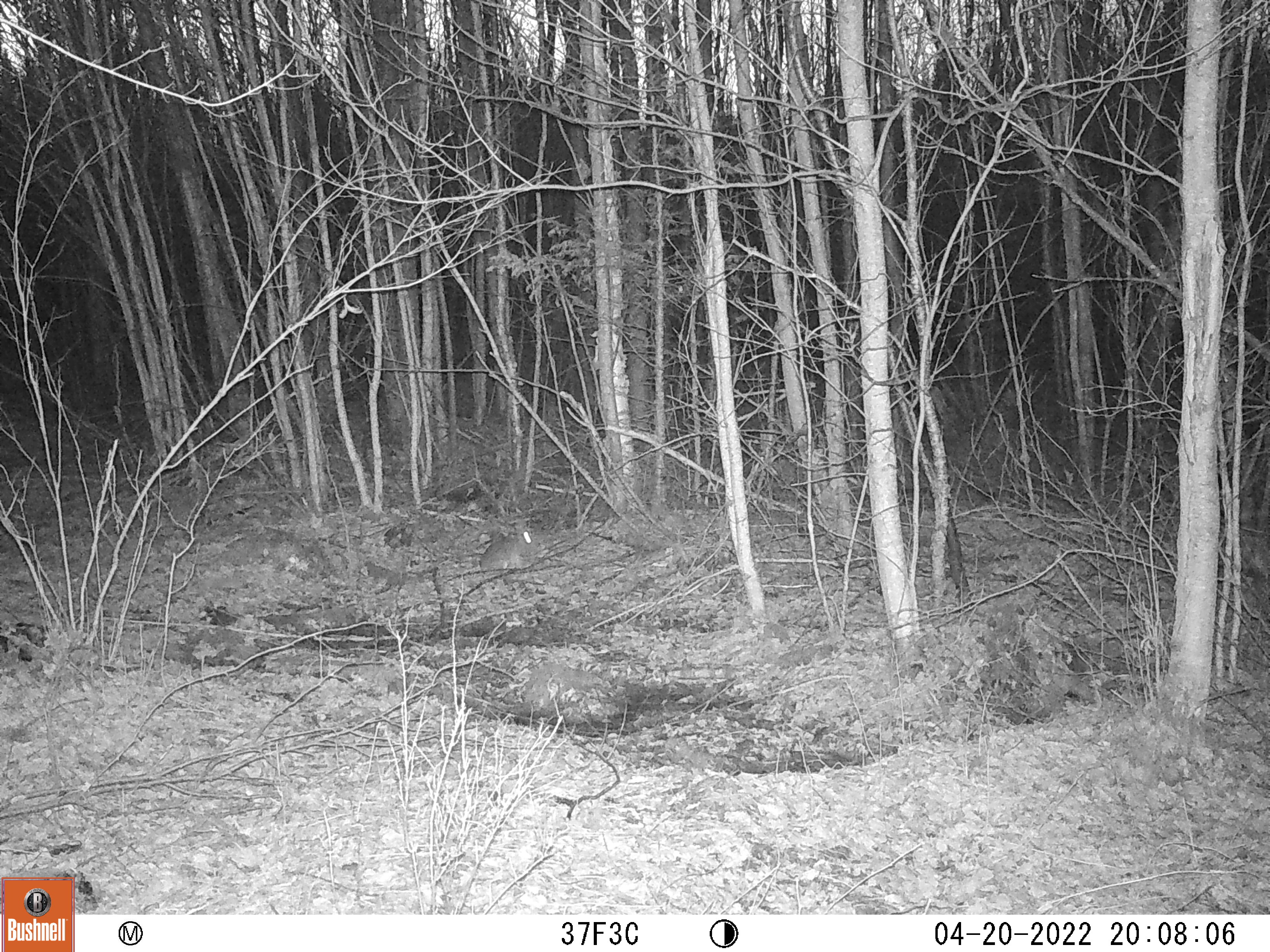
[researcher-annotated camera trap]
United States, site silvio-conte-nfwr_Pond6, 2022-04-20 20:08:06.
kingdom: Animalia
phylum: Chordata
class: Mammalia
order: Lagomorpha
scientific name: Lagomorpha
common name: rabbit or hare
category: rabbit or hare sp.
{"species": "rabbit or hare sp. (rabbit or hare) (Lagomorpha)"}